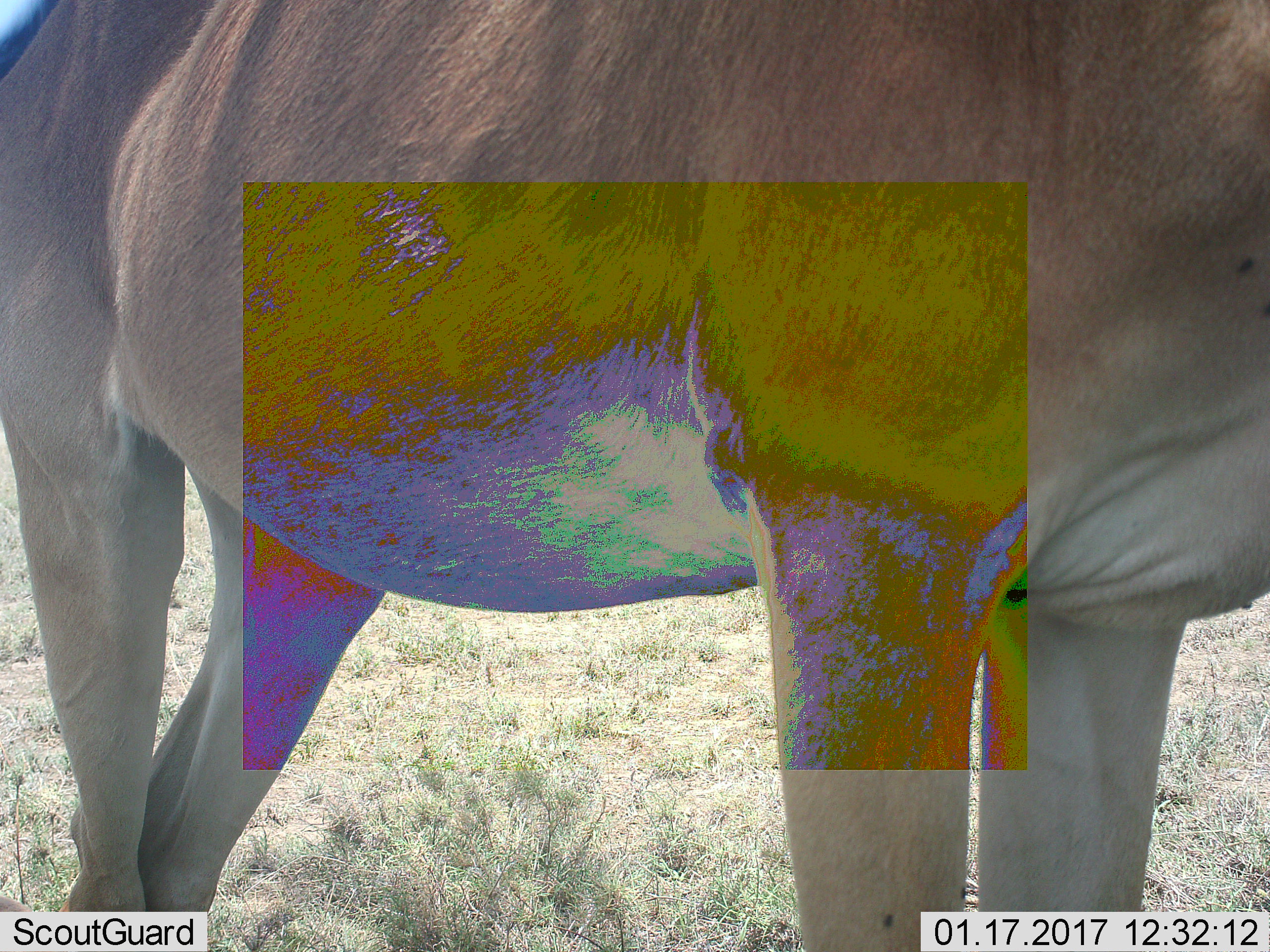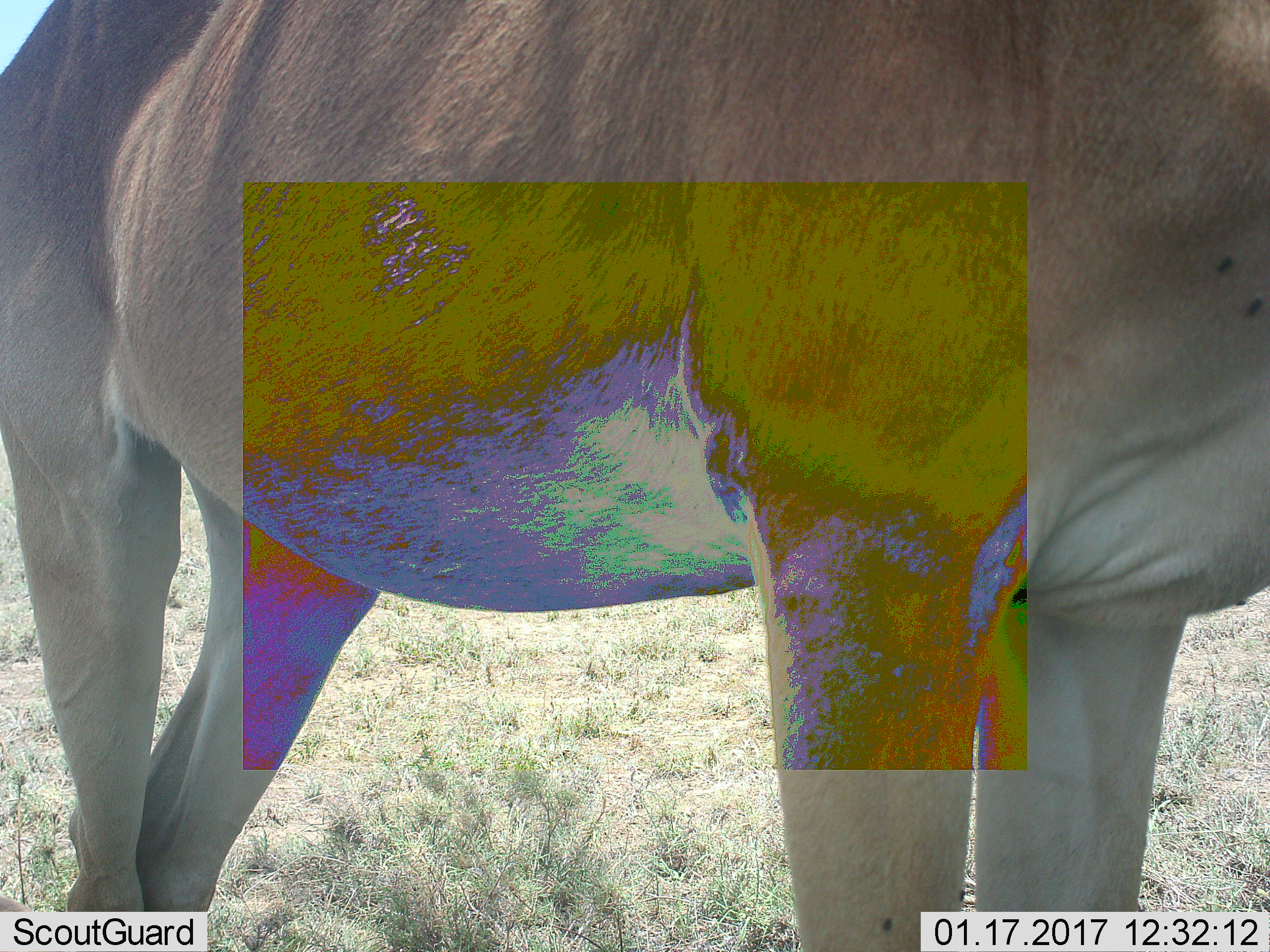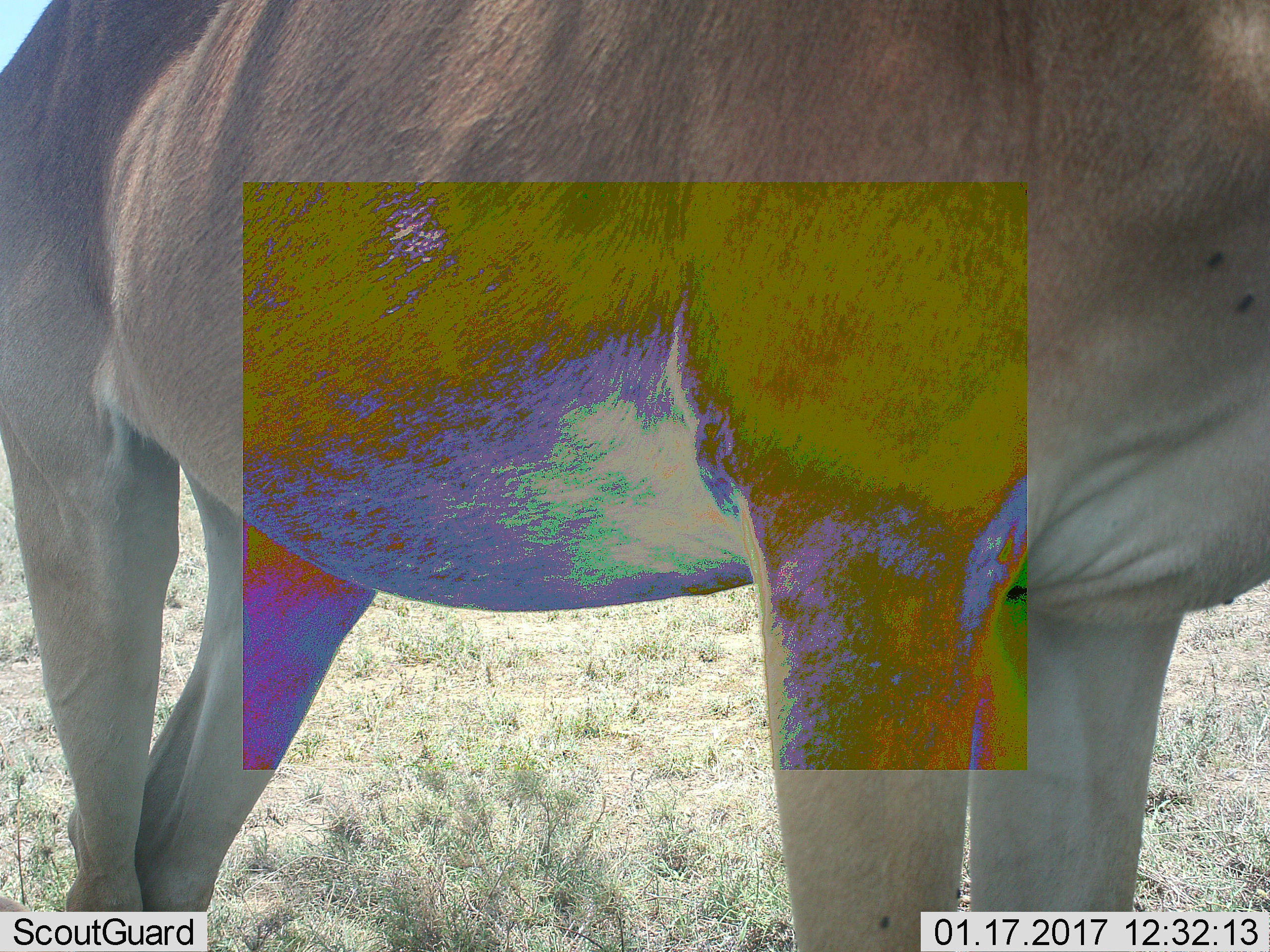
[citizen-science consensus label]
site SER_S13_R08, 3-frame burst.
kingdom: Animalia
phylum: Chordata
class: Mammalia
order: Artiodactyla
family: Bovidae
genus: Alcelaphus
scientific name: Alcelaphus buselaphus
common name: hartebeest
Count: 1.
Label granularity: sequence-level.